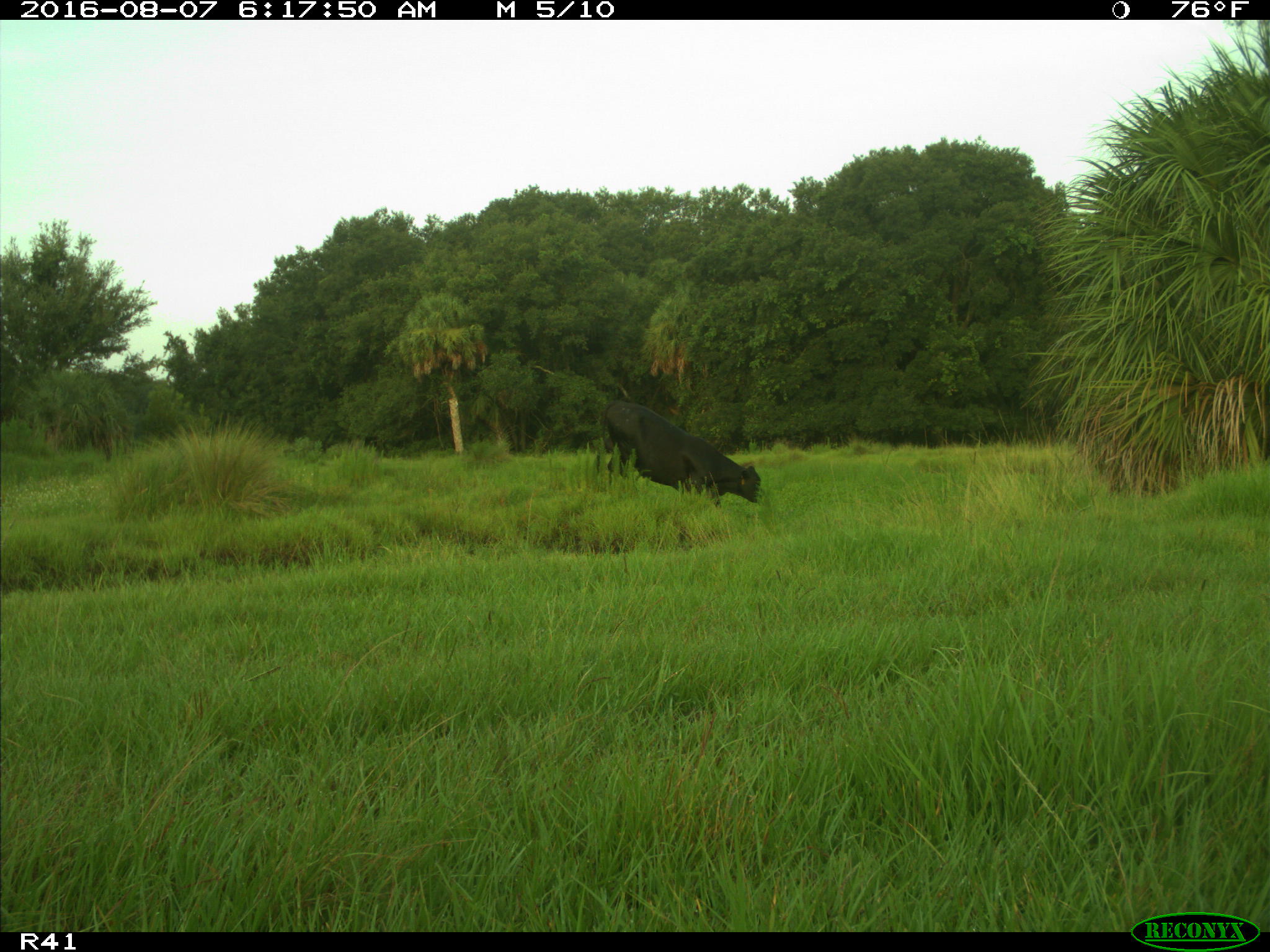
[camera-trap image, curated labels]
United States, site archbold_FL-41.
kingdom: Animalia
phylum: Chordata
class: Mammalia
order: Artiodactyla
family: Bovidae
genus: Bos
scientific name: Bos taurus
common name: domestic cow